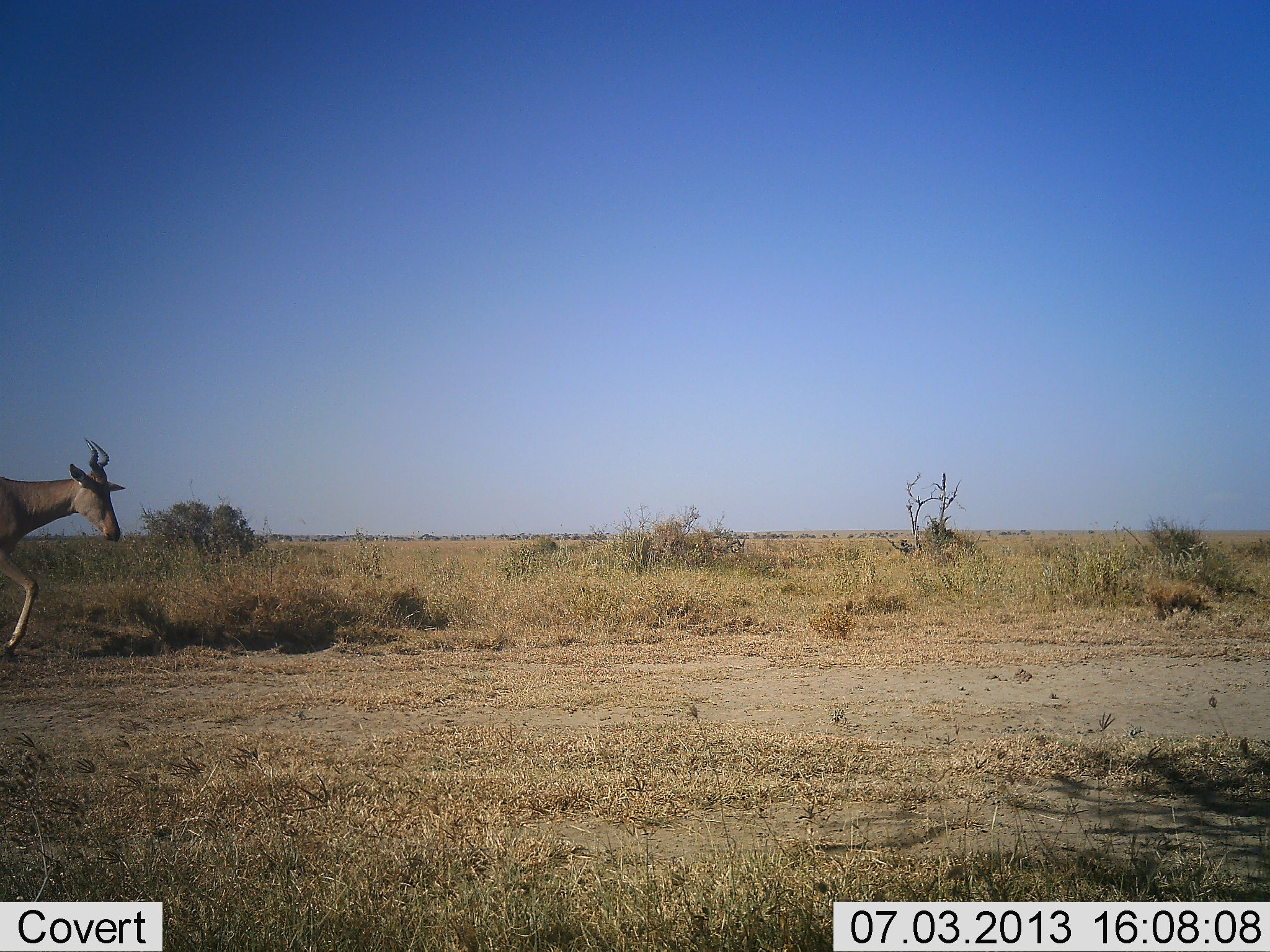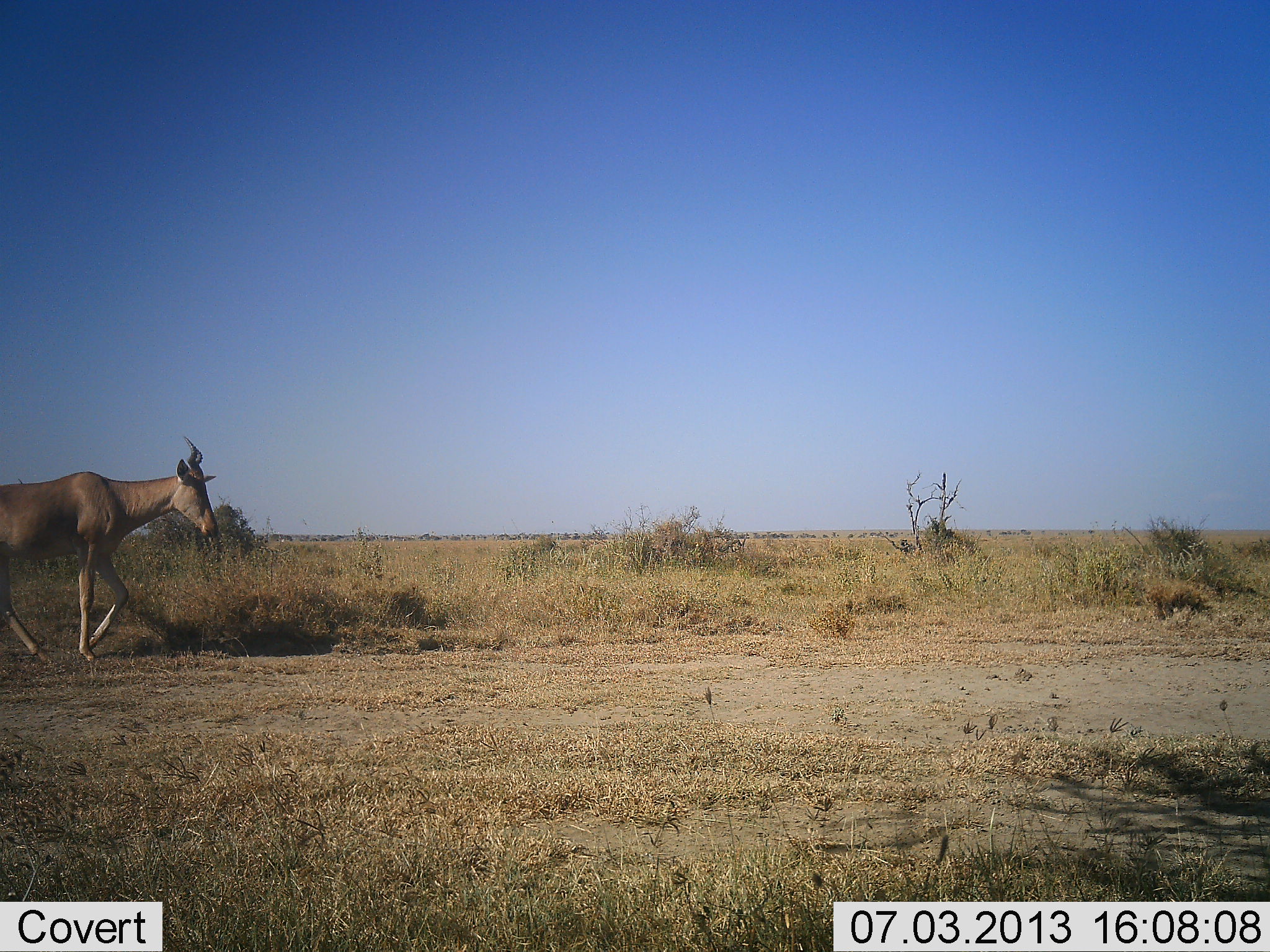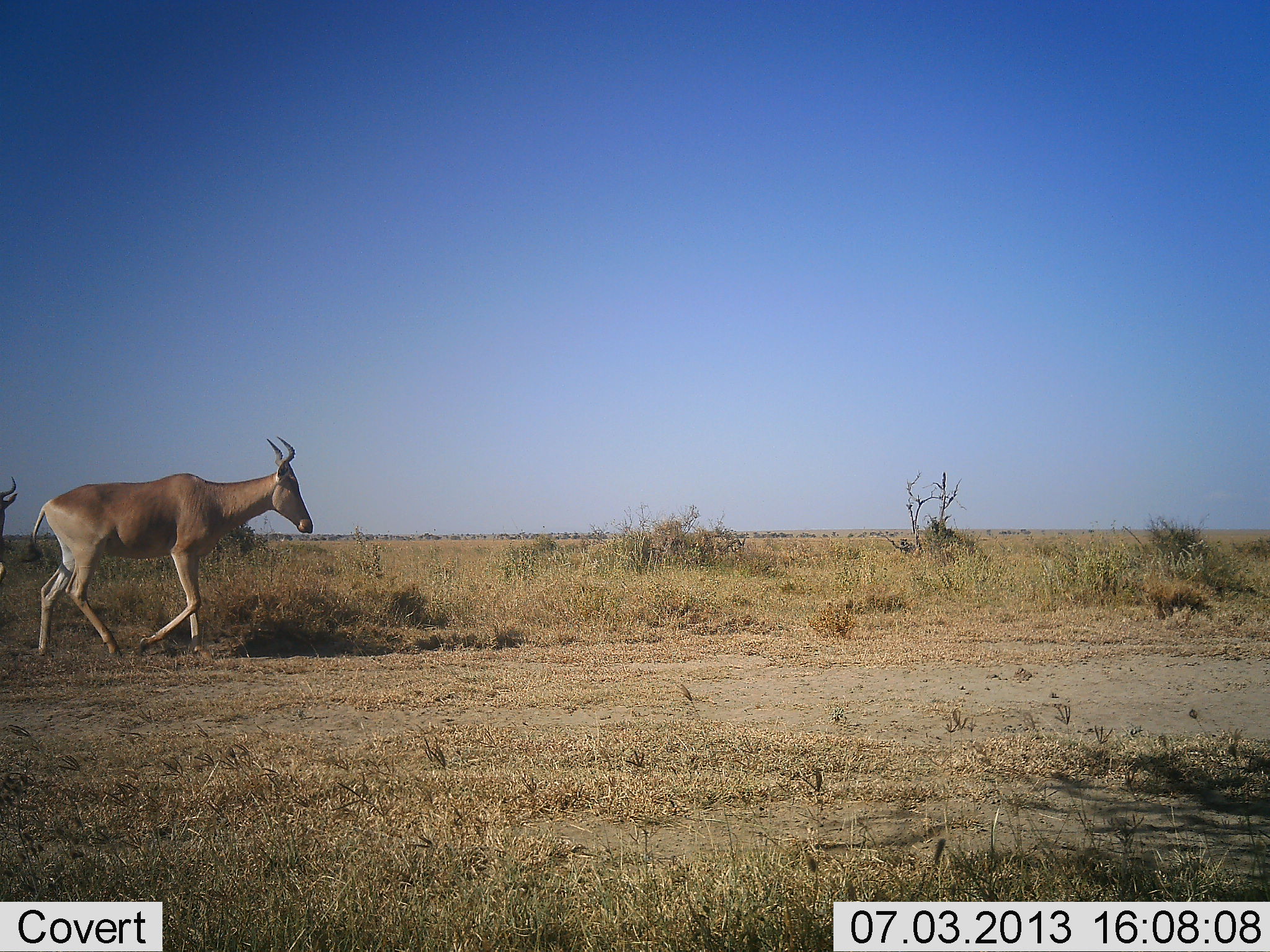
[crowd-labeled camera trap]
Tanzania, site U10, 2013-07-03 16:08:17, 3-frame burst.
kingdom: Animalia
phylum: Chordata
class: Mammalia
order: Artiodactyla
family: Bovidae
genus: Alcelaphus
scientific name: Alcelaphus buselaphus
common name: hartebeest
Hartebeest (Alcelaphus buselaphus), count 2. Behavior (volunteer vote fractions): standing 0%, resting 0%, moving 100%, interacting 0%. Young present (vote fraction): 0%. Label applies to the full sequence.